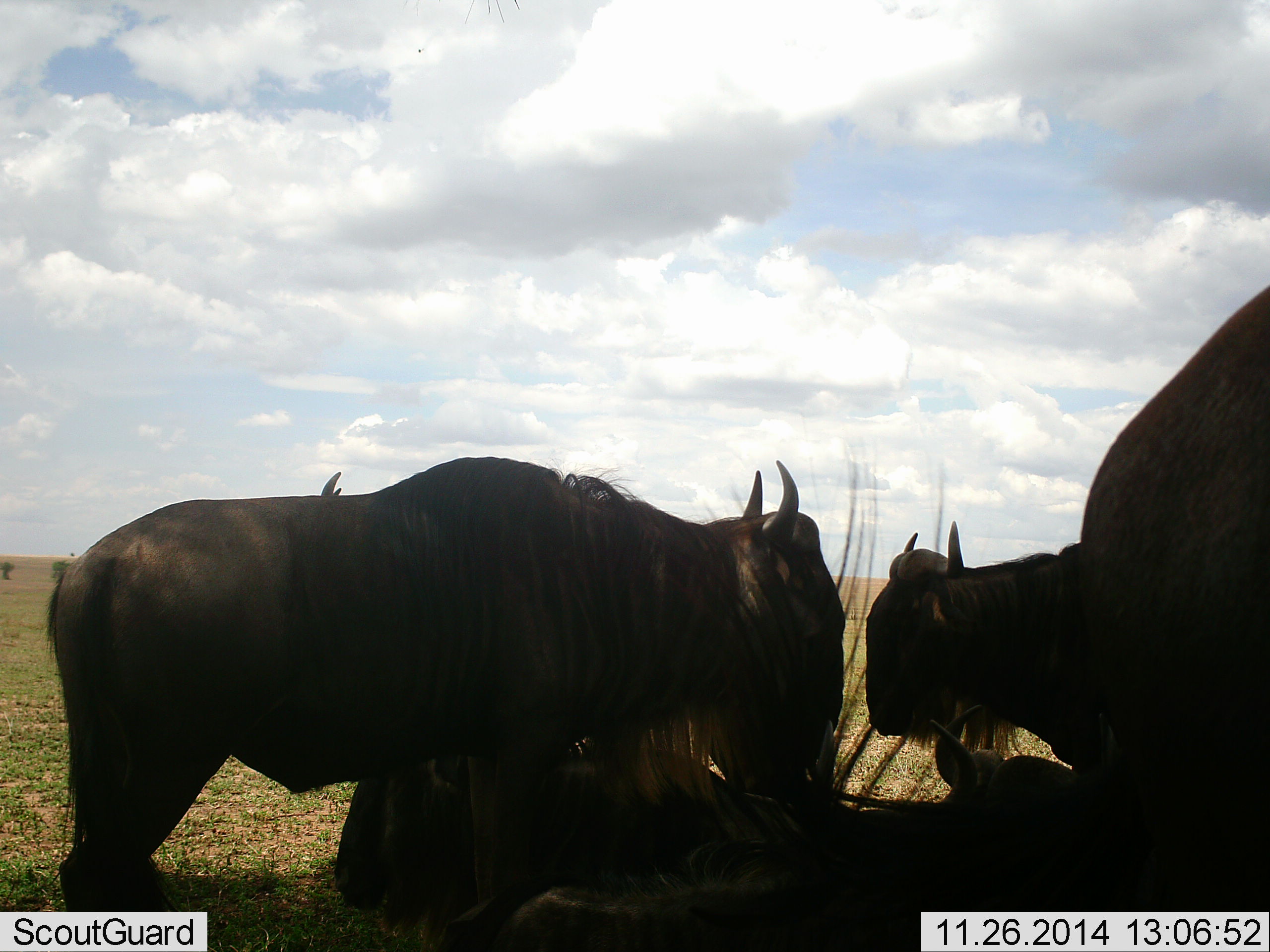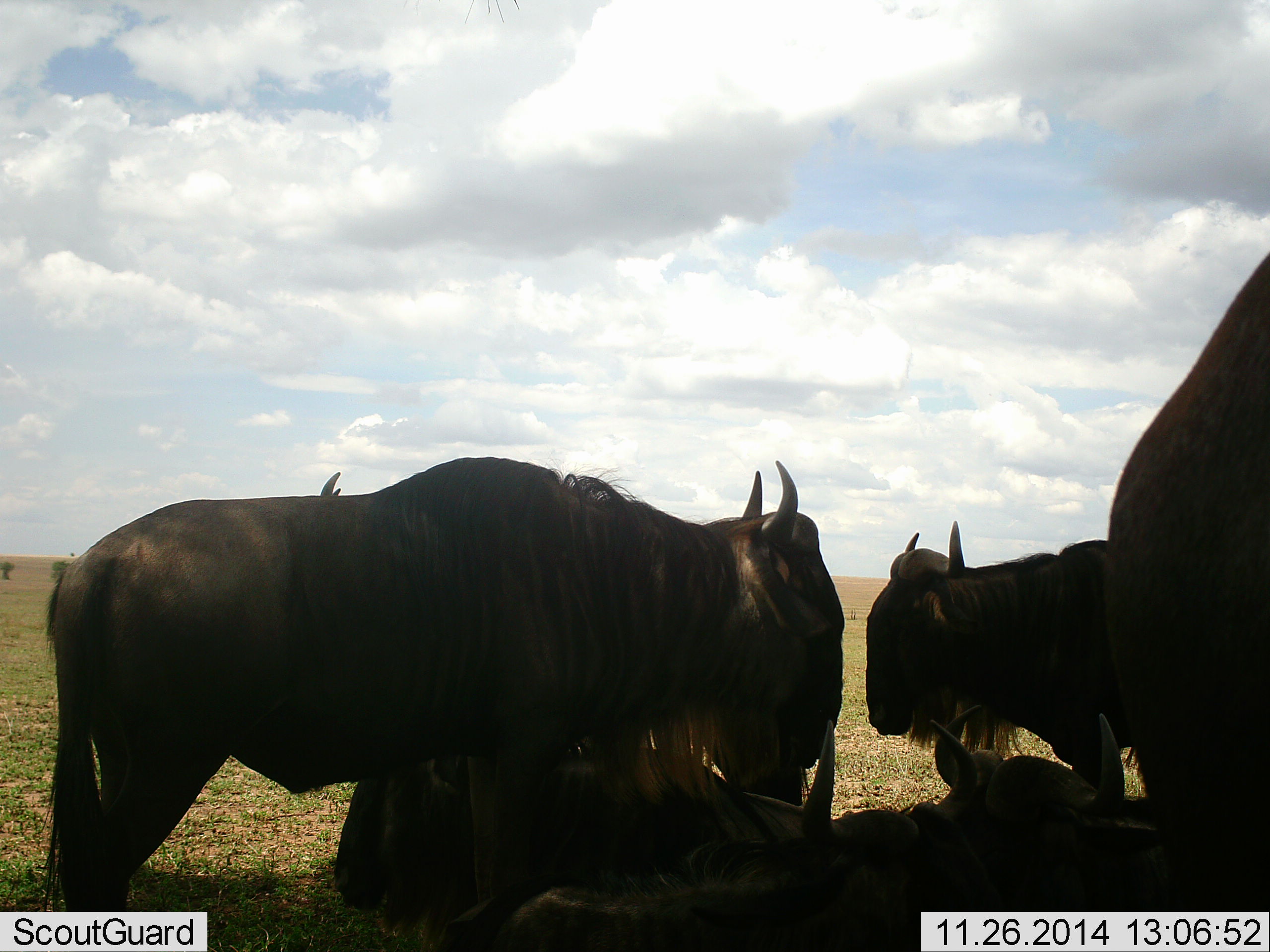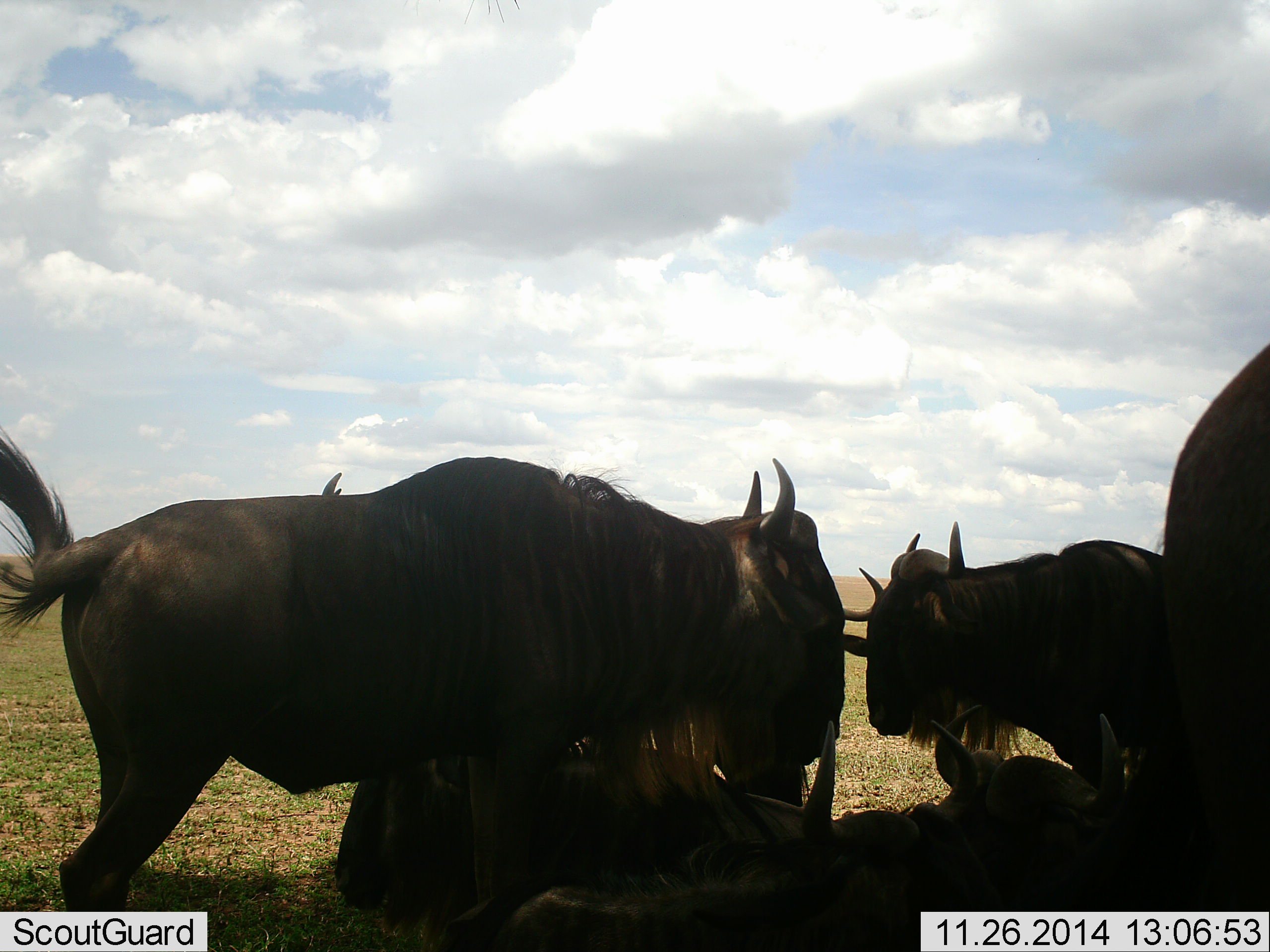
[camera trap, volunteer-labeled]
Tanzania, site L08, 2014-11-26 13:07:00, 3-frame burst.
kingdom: Animalia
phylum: Chordata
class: Mammalia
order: Artiodactyla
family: Bovidae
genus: Connochaetes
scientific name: Connochaetes taurinus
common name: blue wildebeest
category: wildebeest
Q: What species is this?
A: Wildebeest (blue wildebeest) (Connochaetes taurinus).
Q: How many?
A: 6.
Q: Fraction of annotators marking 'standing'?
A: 80%.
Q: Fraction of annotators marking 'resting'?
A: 80%.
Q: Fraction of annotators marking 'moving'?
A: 20%.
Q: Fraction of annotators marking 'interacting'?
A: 10%.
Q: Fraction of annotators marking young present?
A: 0%.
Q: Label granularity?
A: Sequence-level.